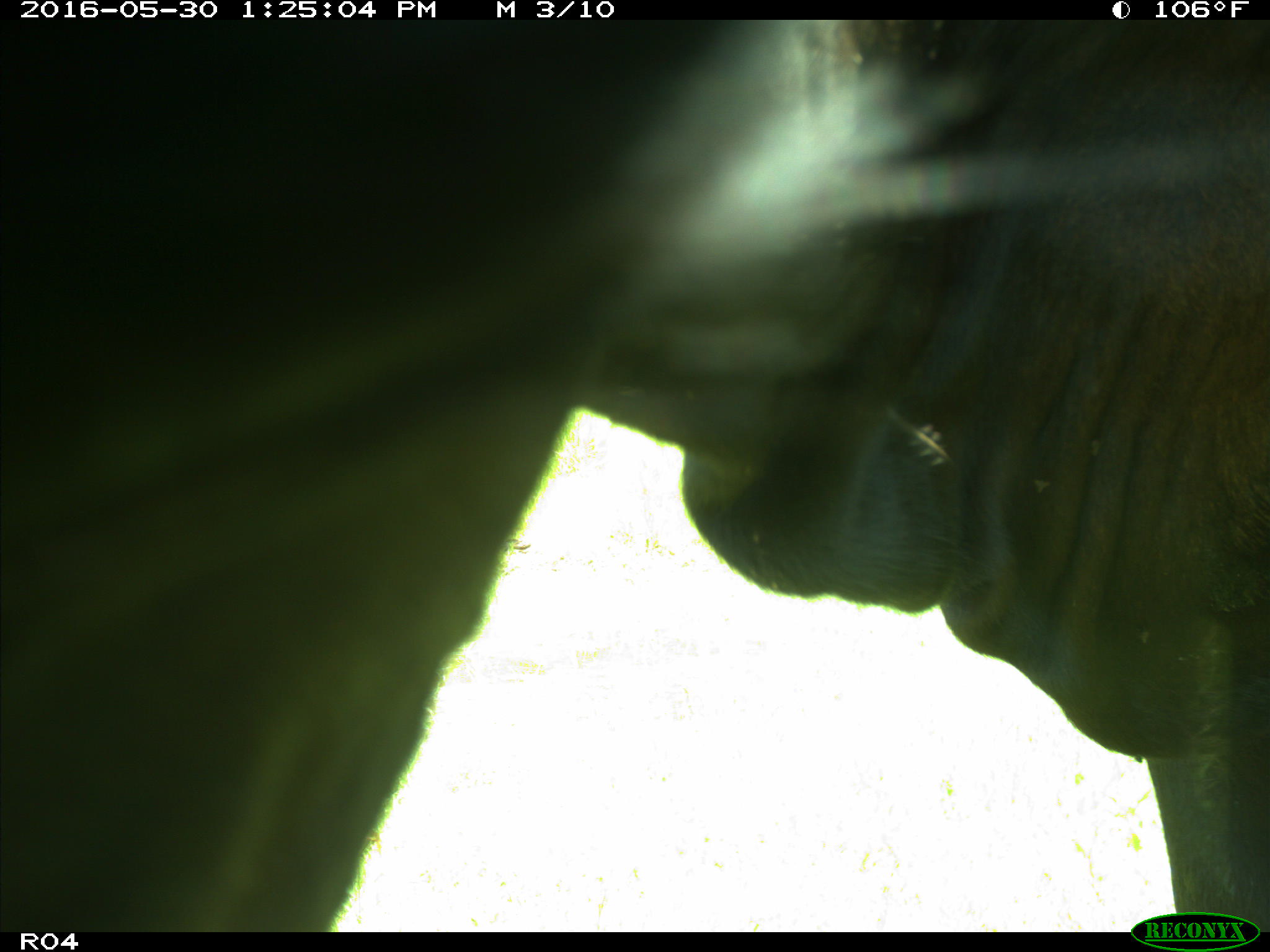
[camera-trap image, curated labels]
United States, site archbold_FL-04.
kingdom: Animalia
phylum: Chordata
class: Mammalia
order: Artiodactyla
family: Bovidae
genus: Bos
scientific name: Bos taurus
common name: domestic cow